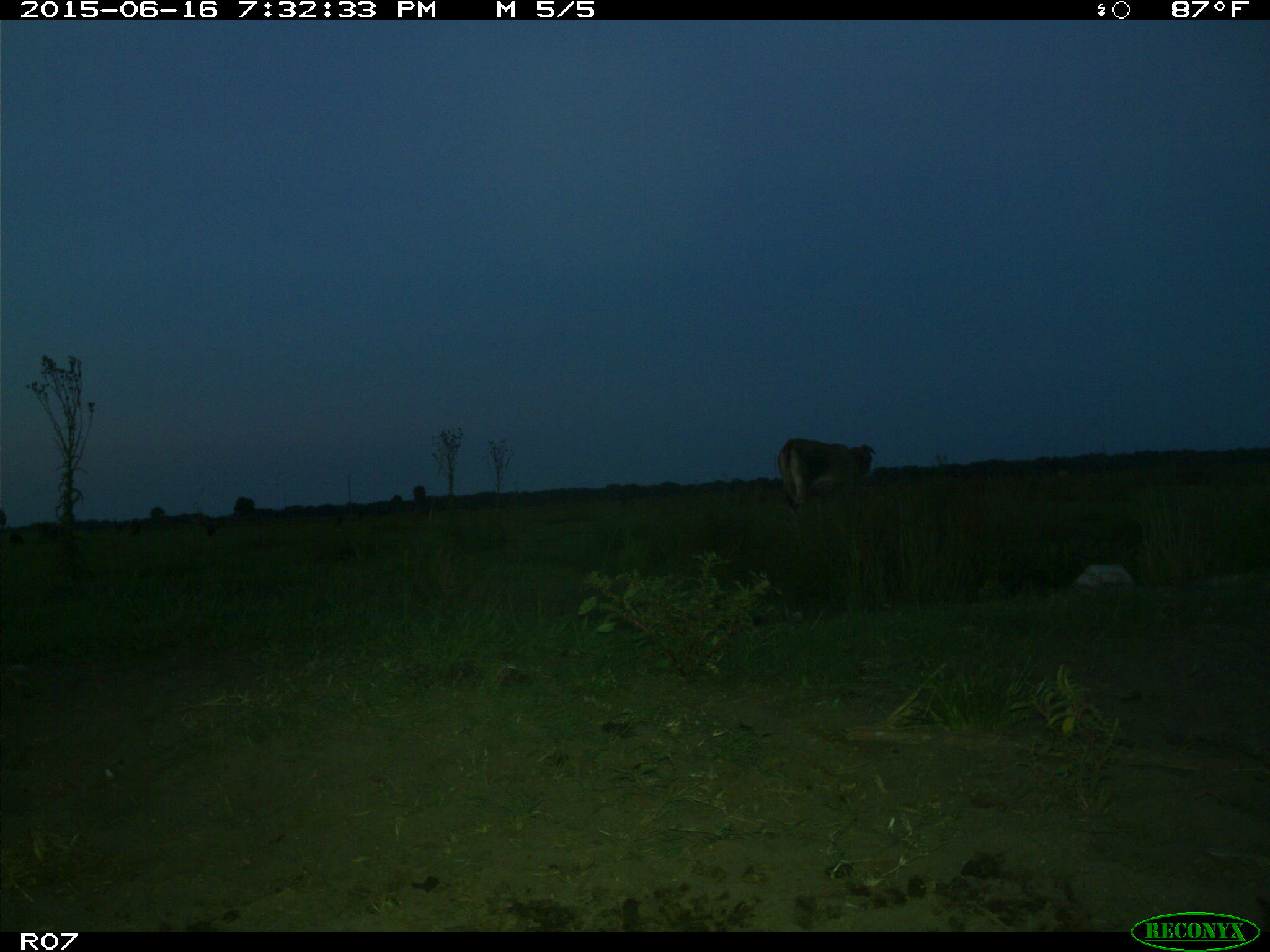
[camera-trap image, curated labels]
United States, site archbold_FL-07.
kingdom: Animalia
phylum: Chordata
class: Mammalia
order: Artiodactyla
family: Bovidae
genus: Bos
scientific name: Bos taurus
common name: domestic cow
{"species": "Bos taurus (domestic cow)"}